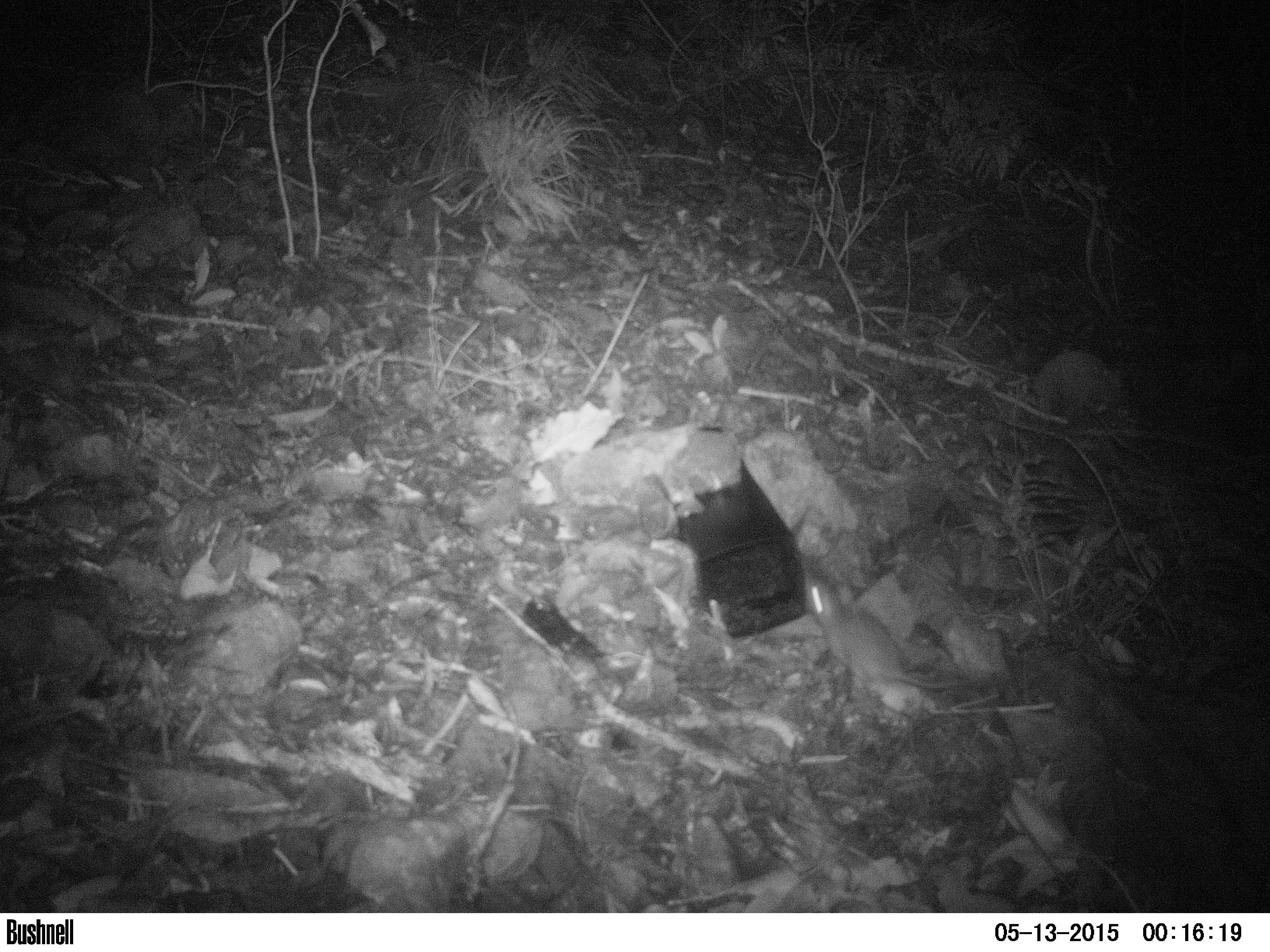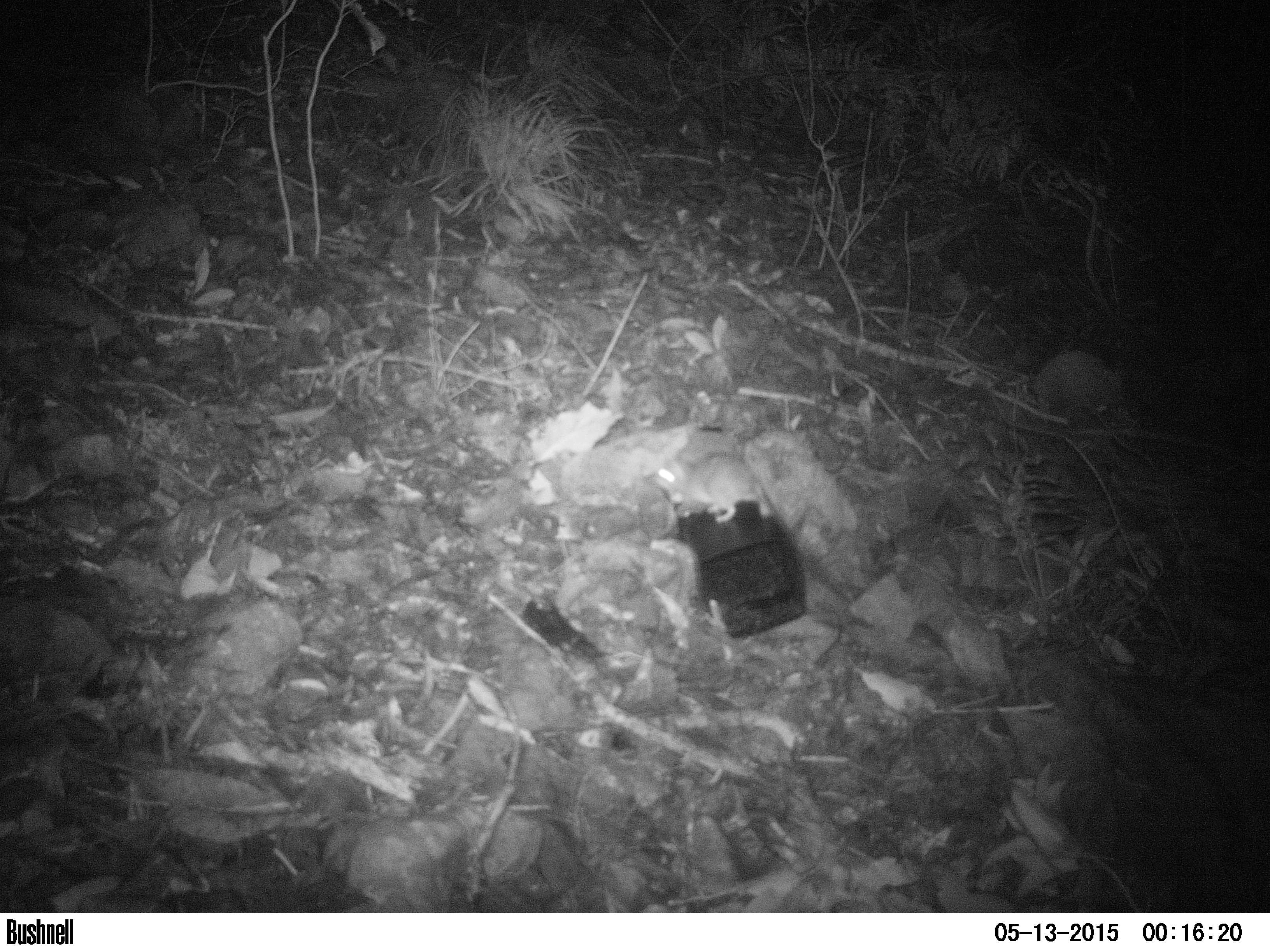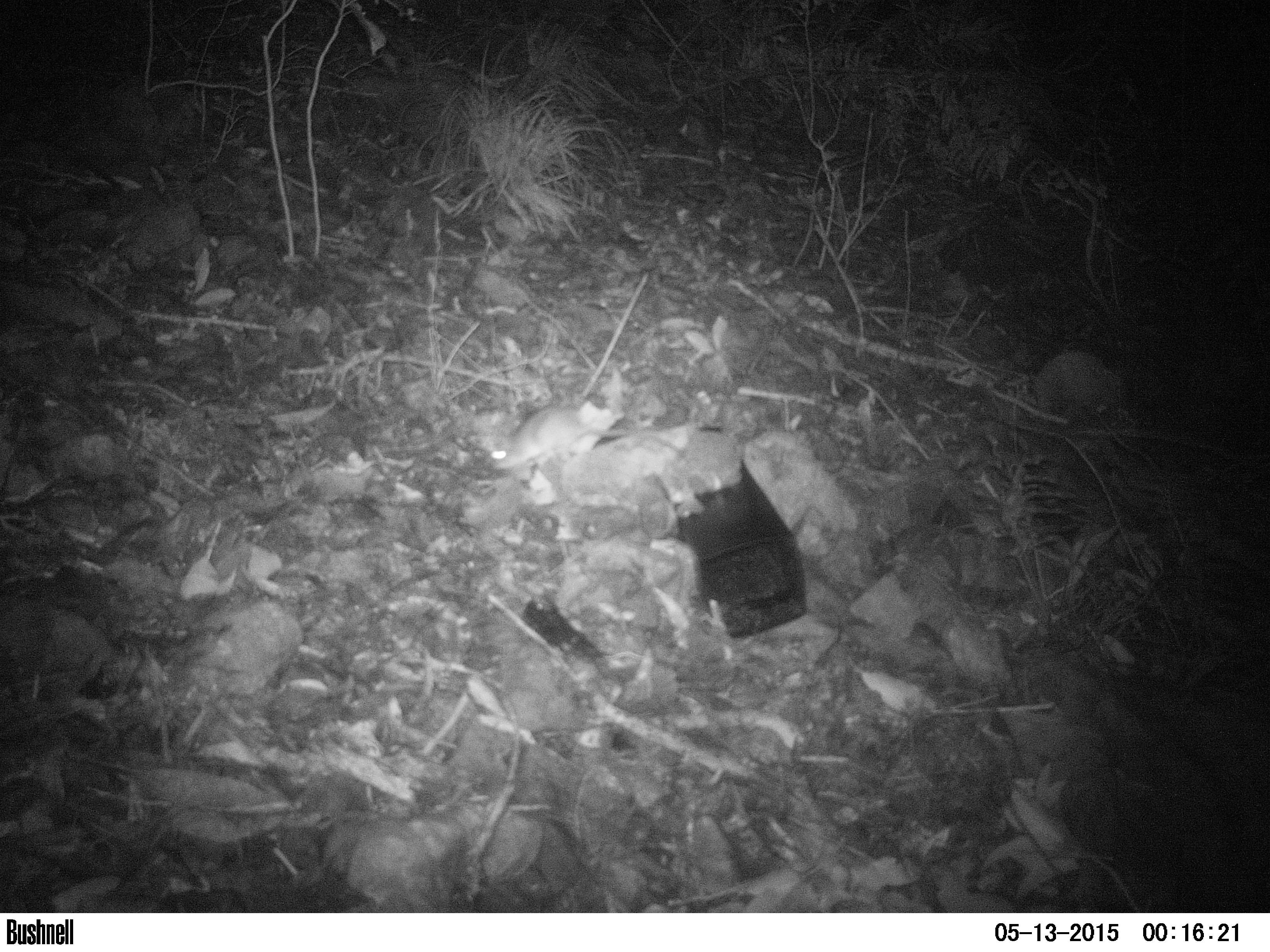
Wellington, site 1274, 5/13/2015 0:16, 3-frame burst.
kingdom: Animalia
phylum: Chordata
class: Mammalia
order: Rodentia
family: Muridae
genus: Rattus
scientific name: Rattus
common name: rat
Rat (Rattus).